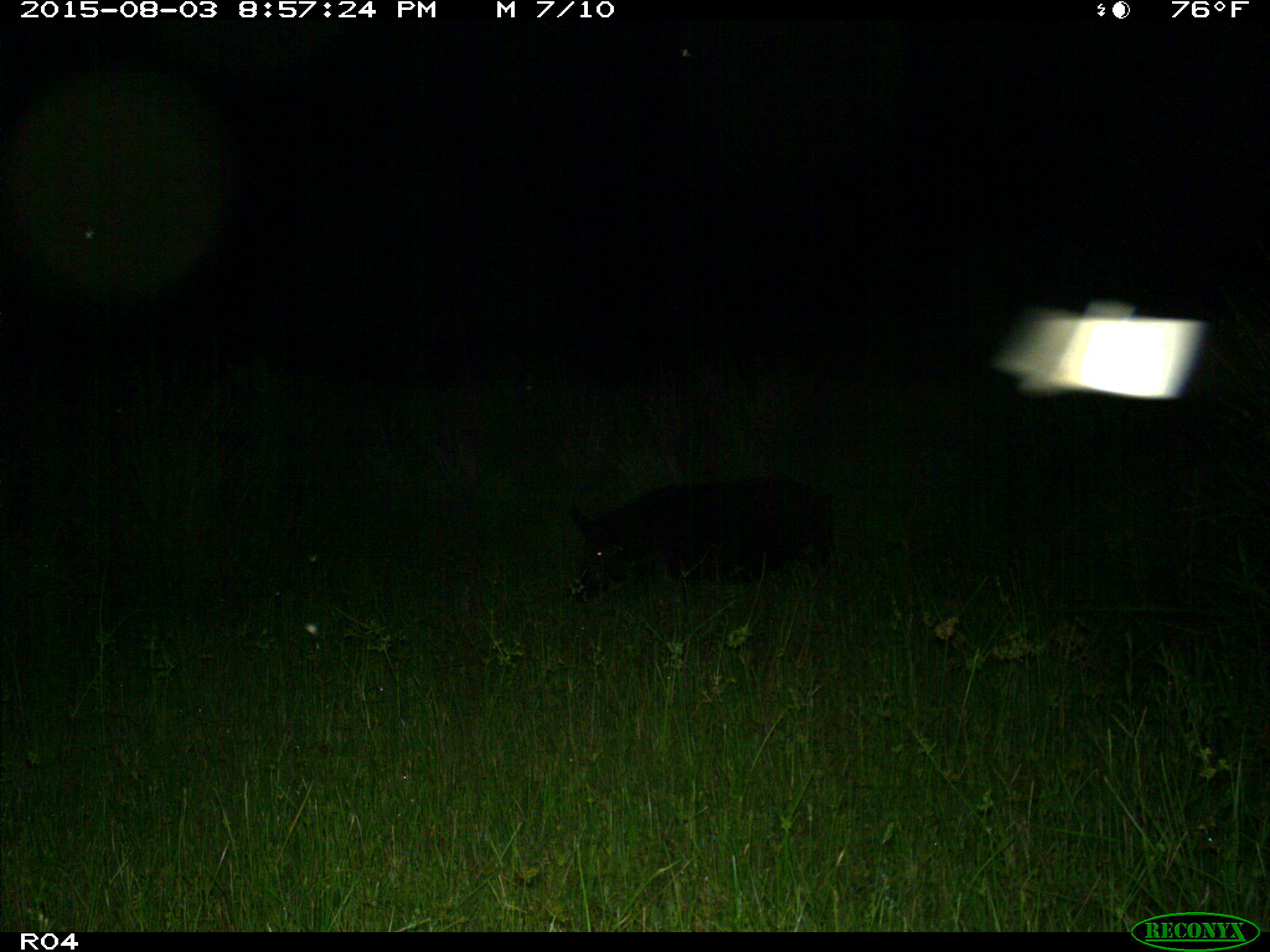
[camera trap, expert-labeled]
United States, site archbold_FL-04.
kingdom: Animalia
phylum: Chordata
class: Mammalia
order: Artiodactyla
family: Suidae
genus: Sus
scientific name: Sus scrofa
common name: wild boar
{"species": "Sus scrofa (wild boar)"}